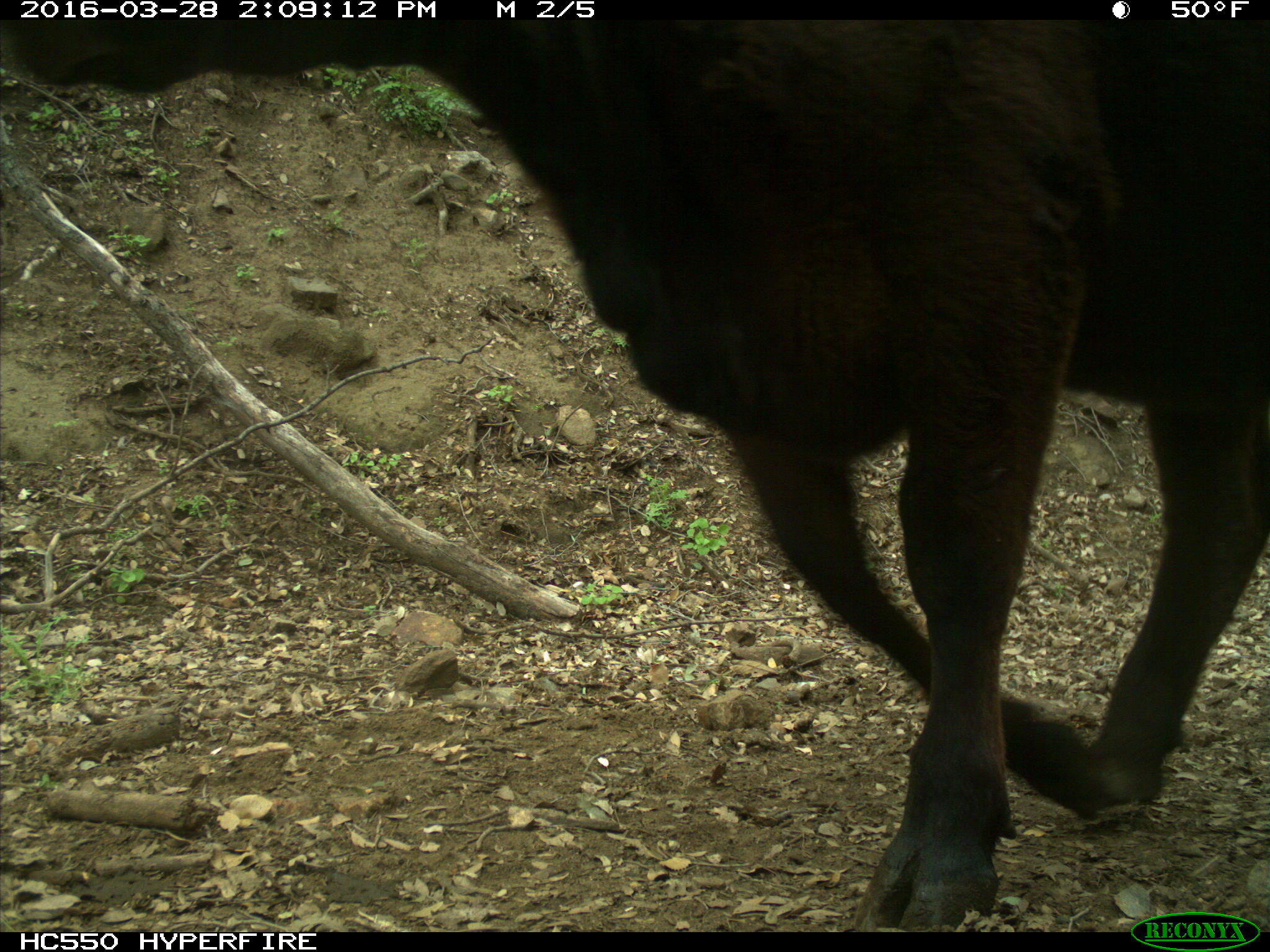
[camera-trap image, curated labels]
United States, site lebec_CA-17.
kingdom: Animalia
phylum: Chordata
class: Mammalia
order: Artiodactyla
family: Bovidae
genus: Bos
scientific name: Bos taurus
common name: domestic cow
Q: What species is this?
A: Bos taurus (domestic cow).